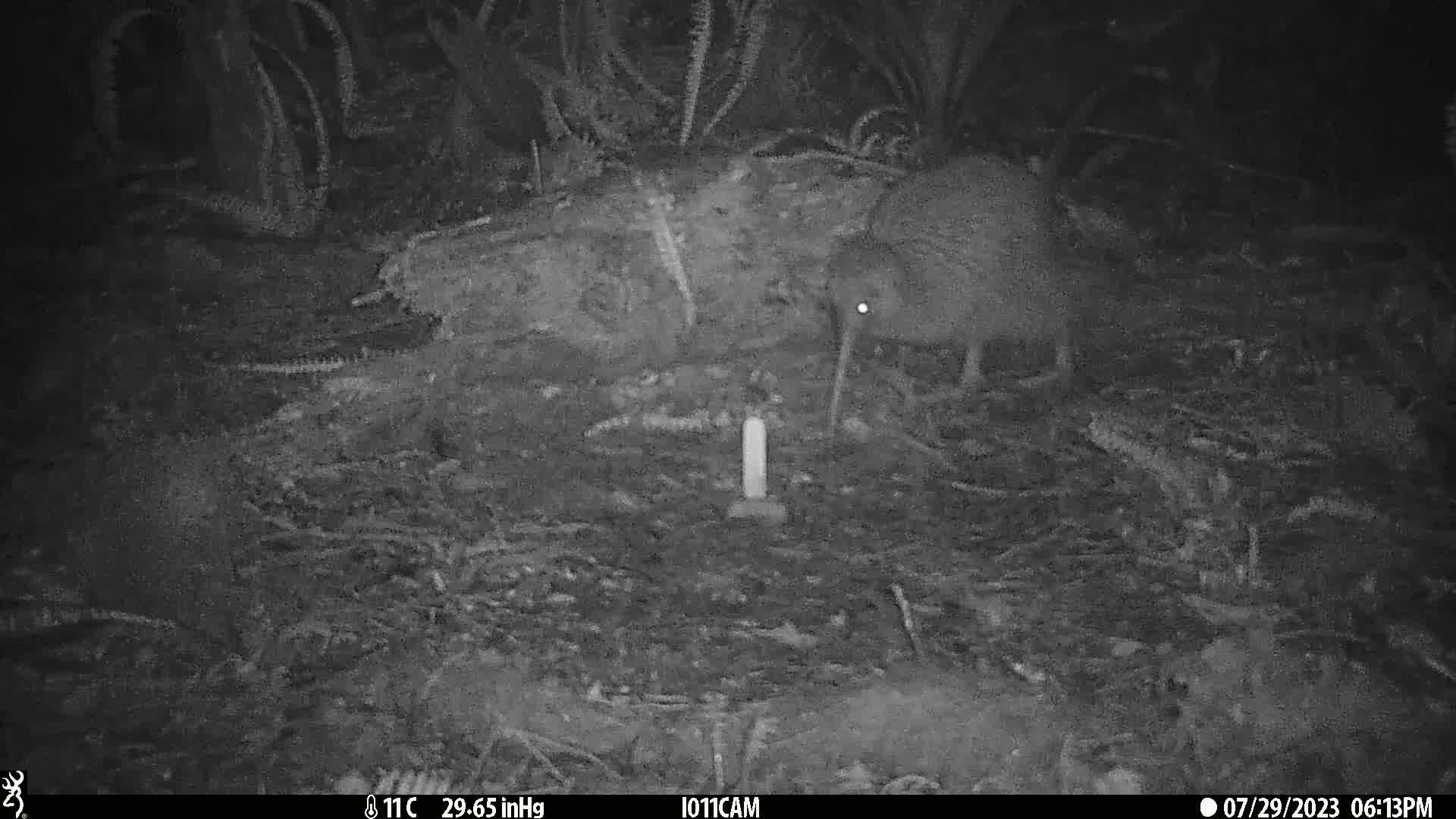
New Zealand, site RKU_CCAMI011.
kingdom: Animalia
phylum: Chordata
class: Aves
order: Apterygiformes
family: Apterygidae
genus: Apteryx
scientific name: Apteryx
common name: kiwi